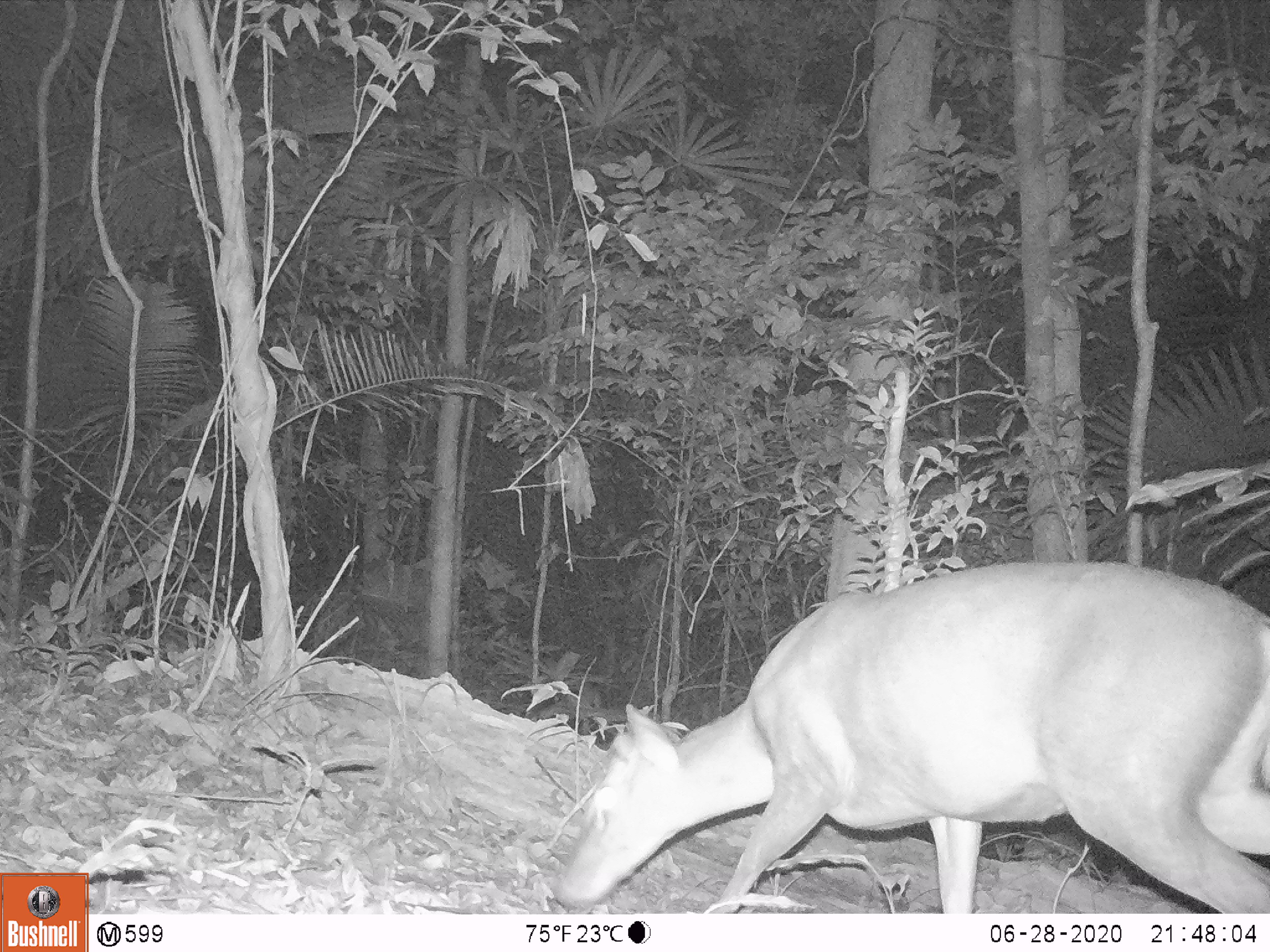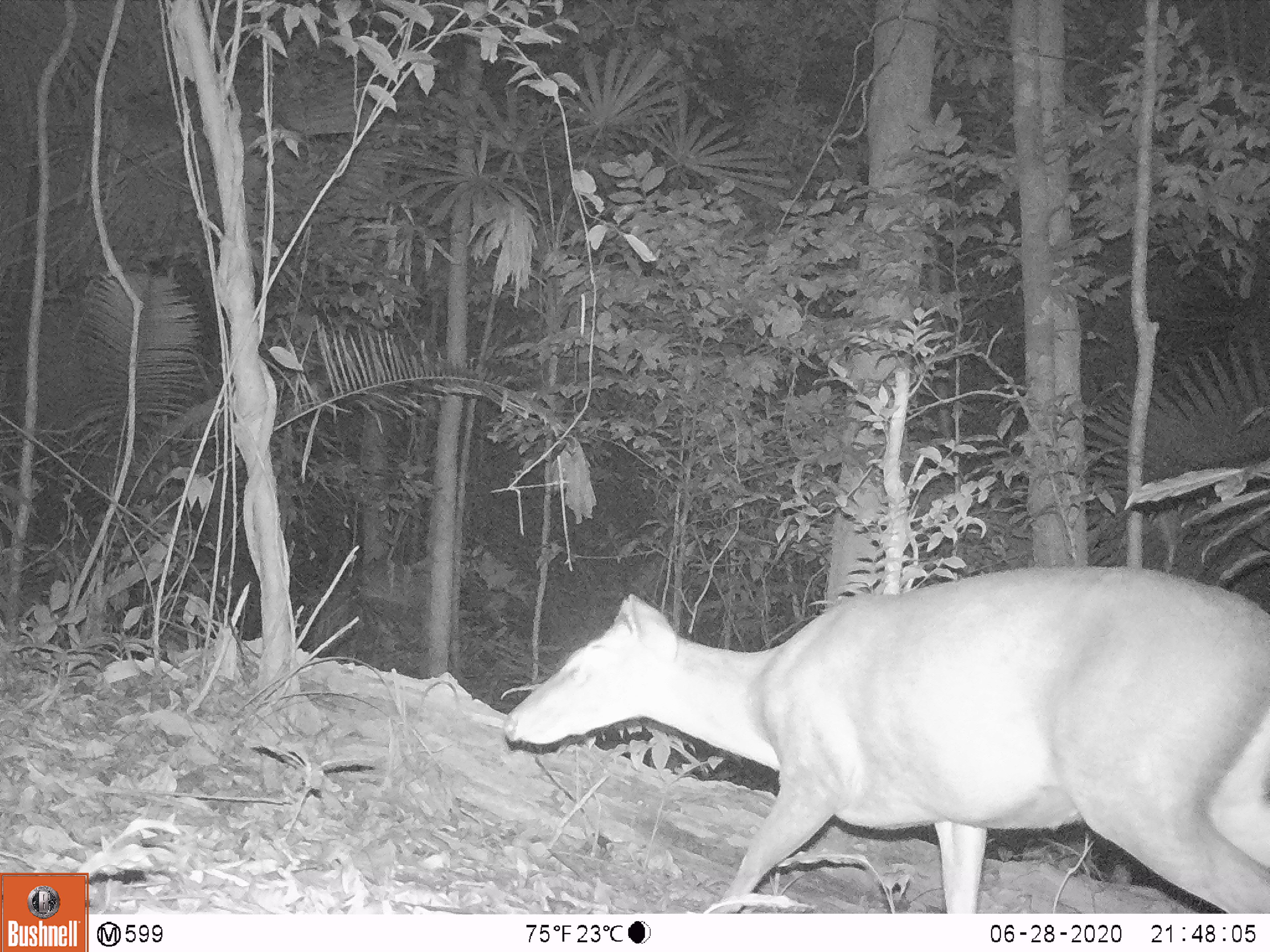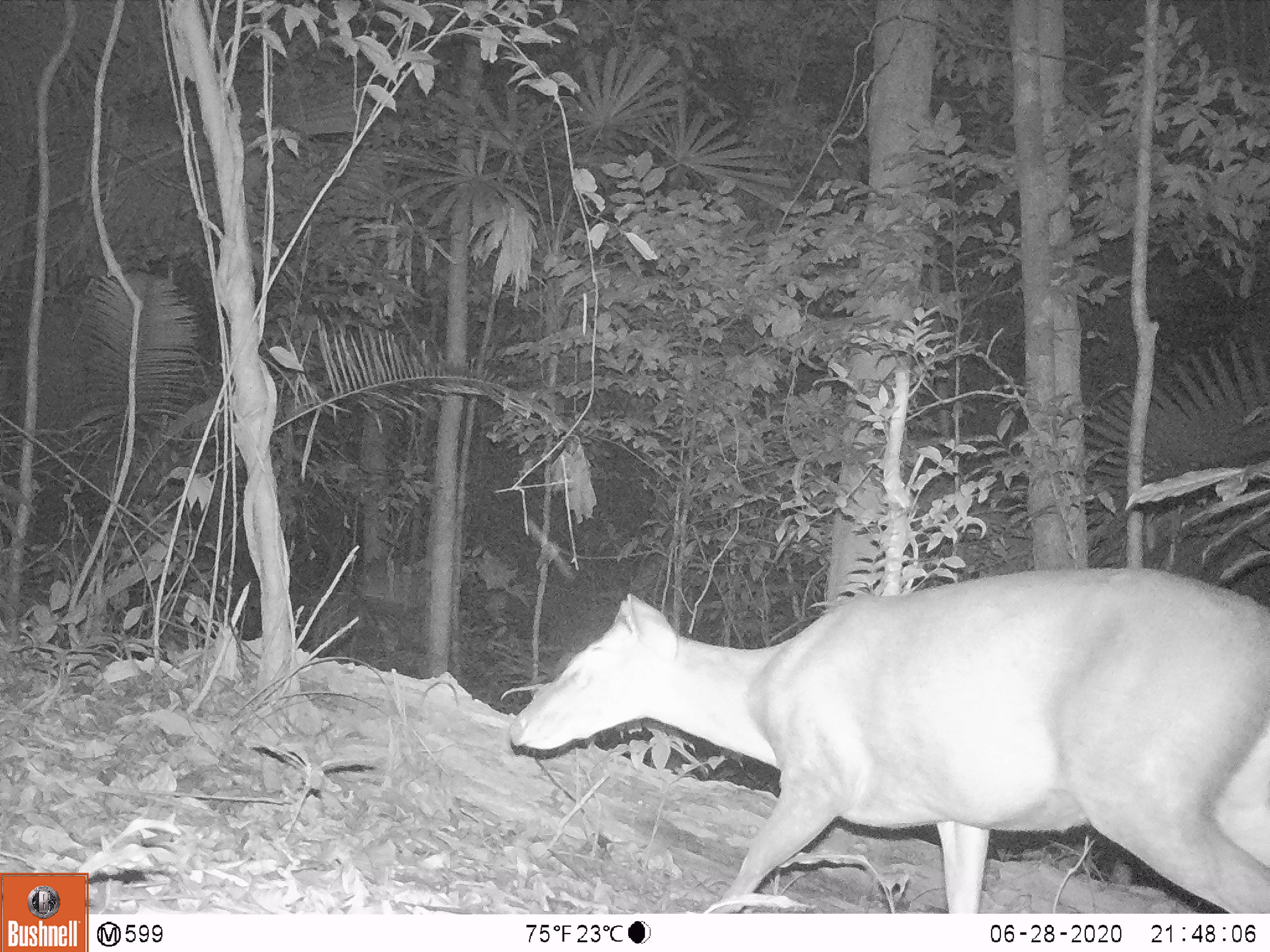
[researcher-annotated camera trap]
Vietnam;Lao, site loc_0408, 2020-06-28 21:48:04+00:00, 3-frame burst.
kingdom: Animalia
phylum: Chordata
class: Mammalia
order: Artiodactyla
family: Cervidae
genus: Muntiacus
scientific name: Muntiacus vuquangensis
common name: large-antlered muntjac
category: large antlered muntjac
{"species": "large antlered muntjac (large-antlered muntjac) (Muntiacus vuquangensis)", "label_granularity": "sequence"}